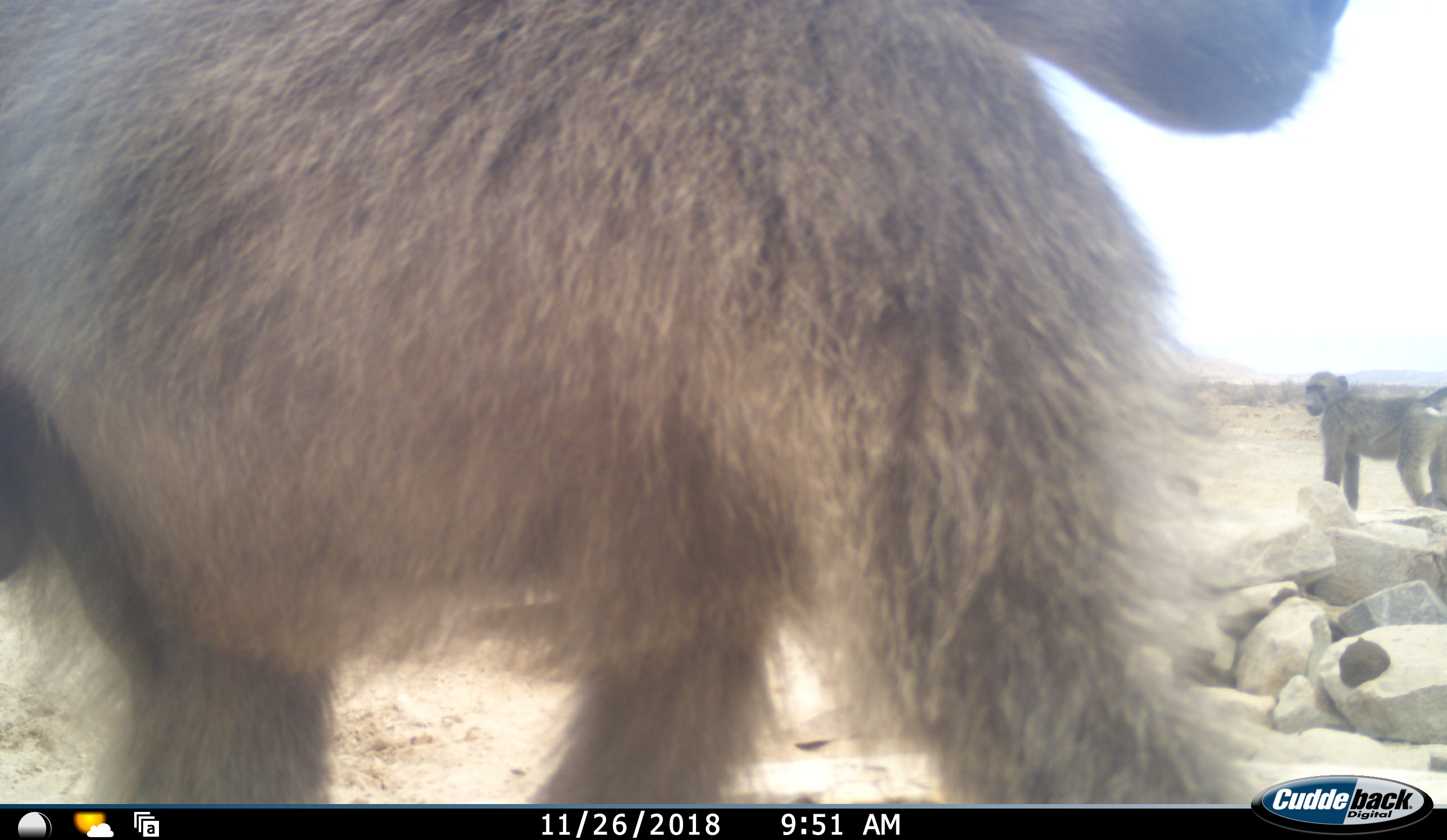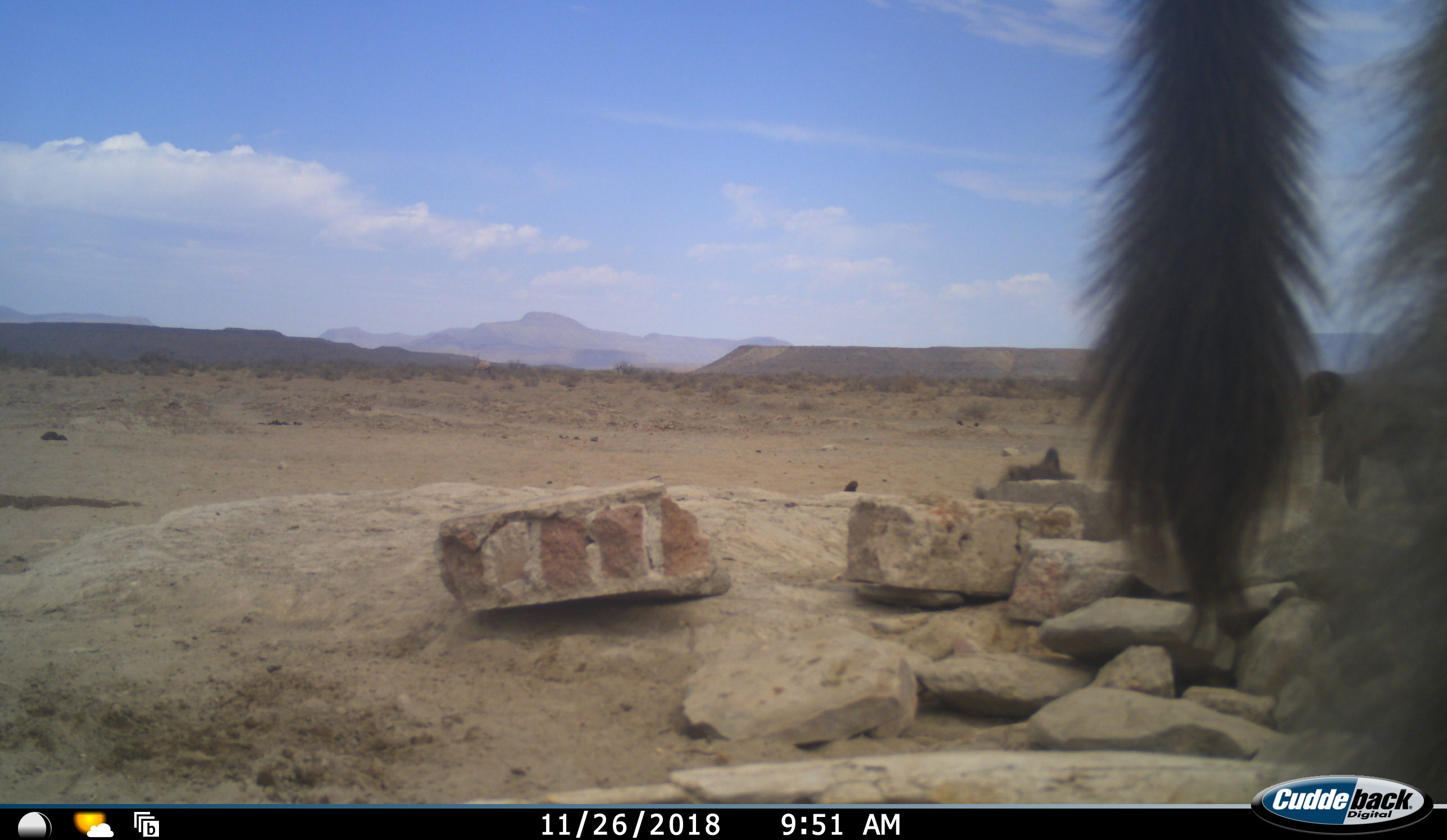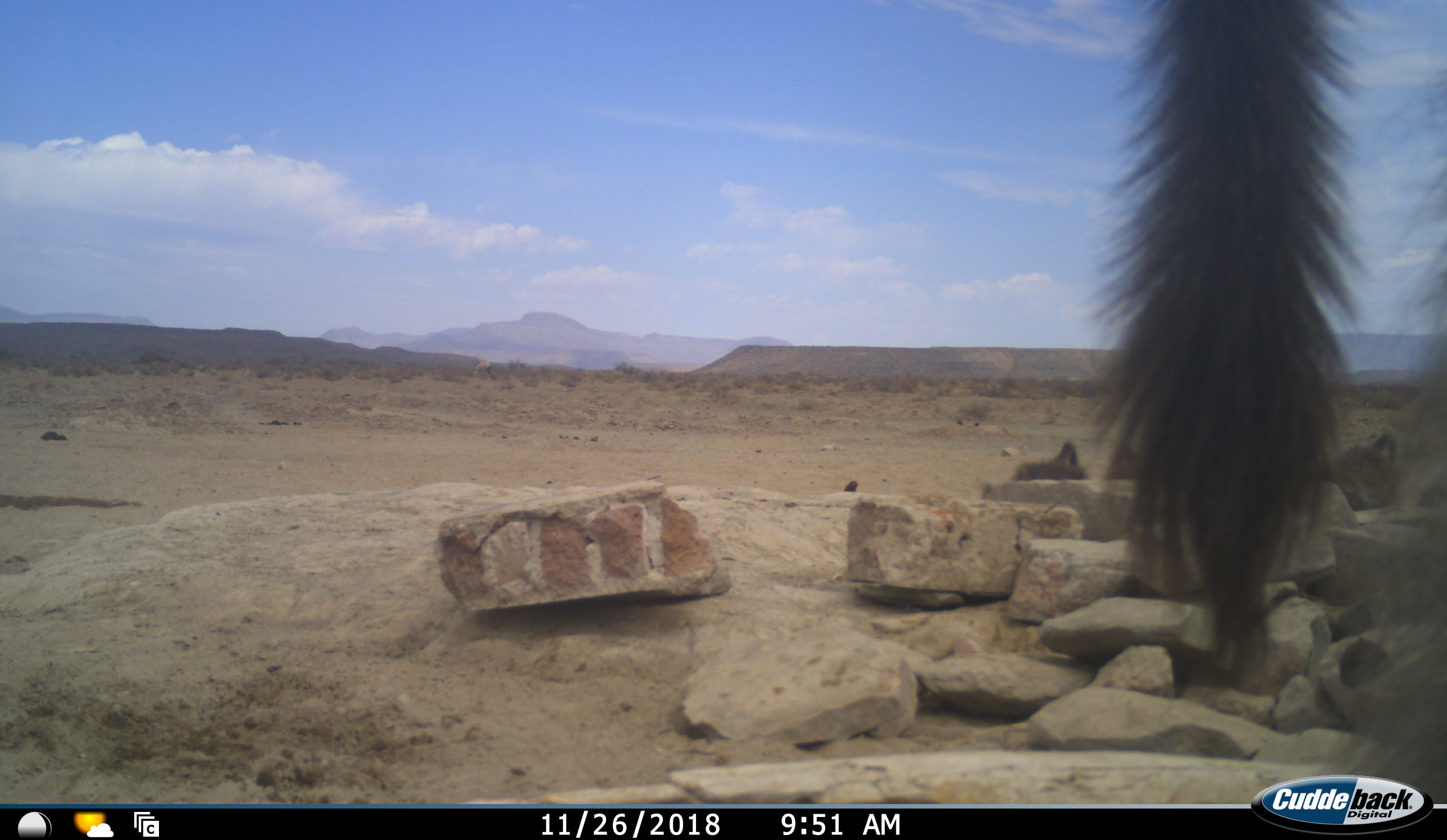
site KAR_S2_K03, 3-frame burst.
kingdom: Animalia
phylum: Chordata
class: Mammalia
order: Primates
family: Cercopithecidae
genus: Papio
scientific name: Papio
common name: baboon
Baboon (Papio), count 4. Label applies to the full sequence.